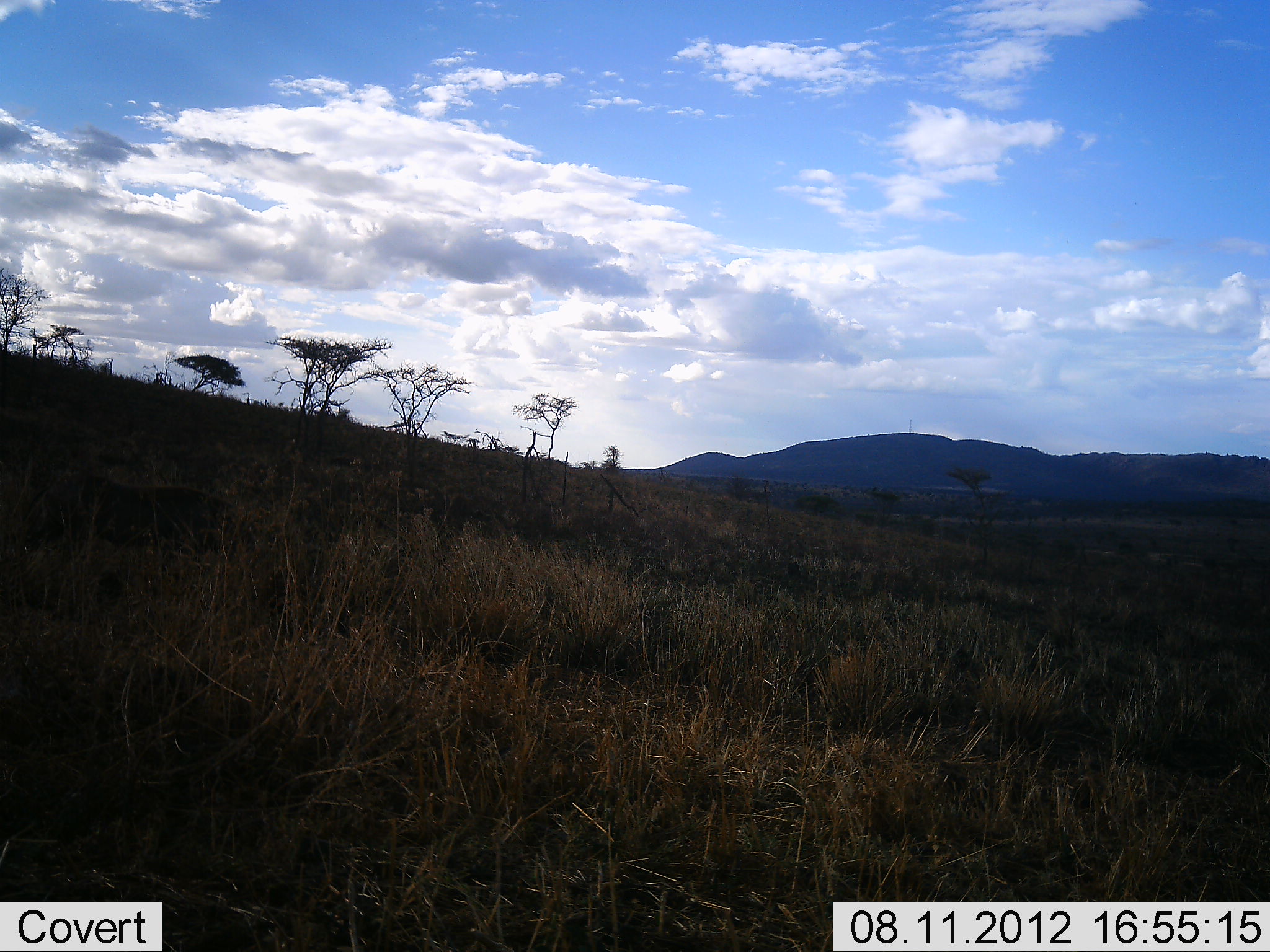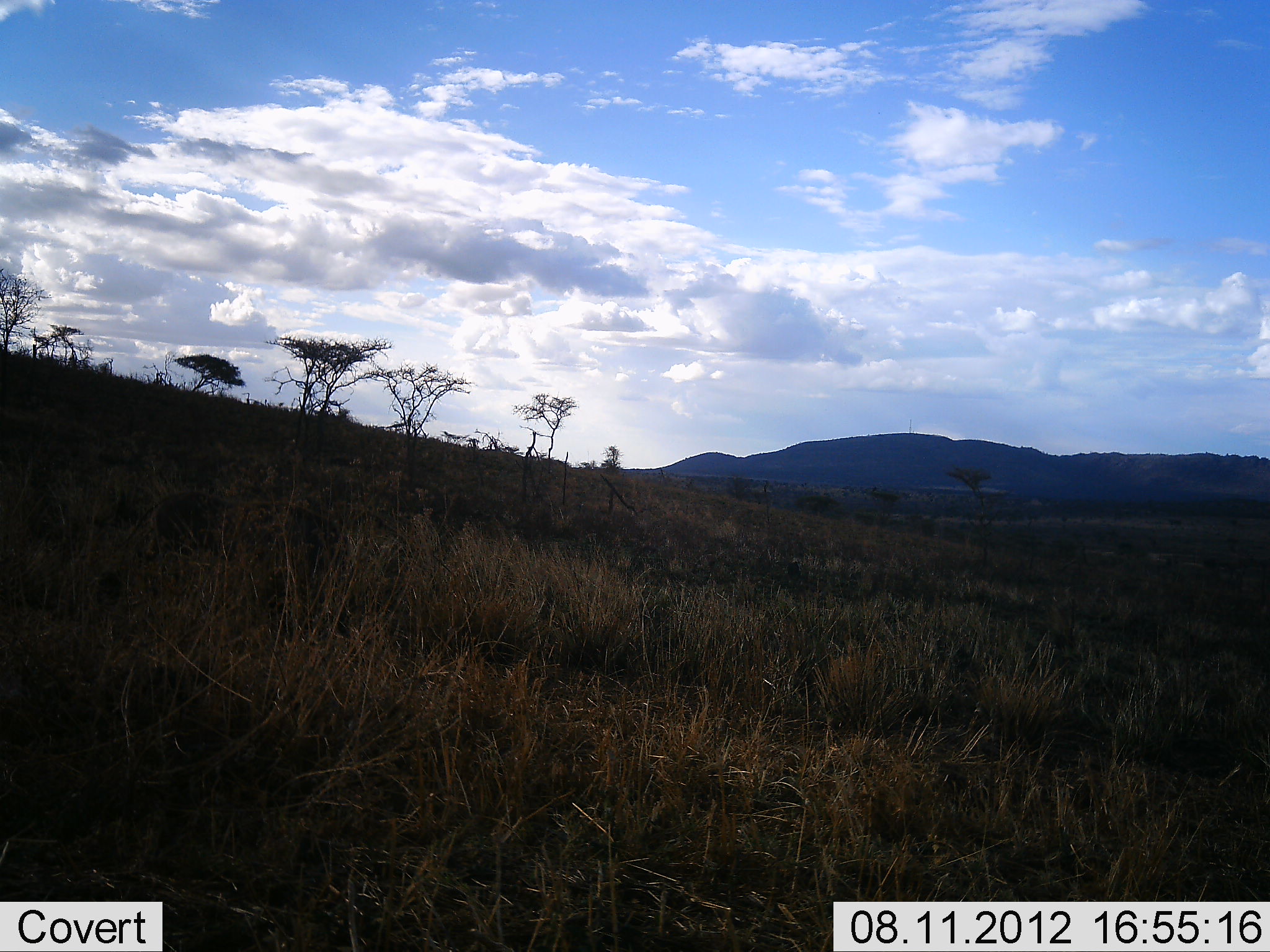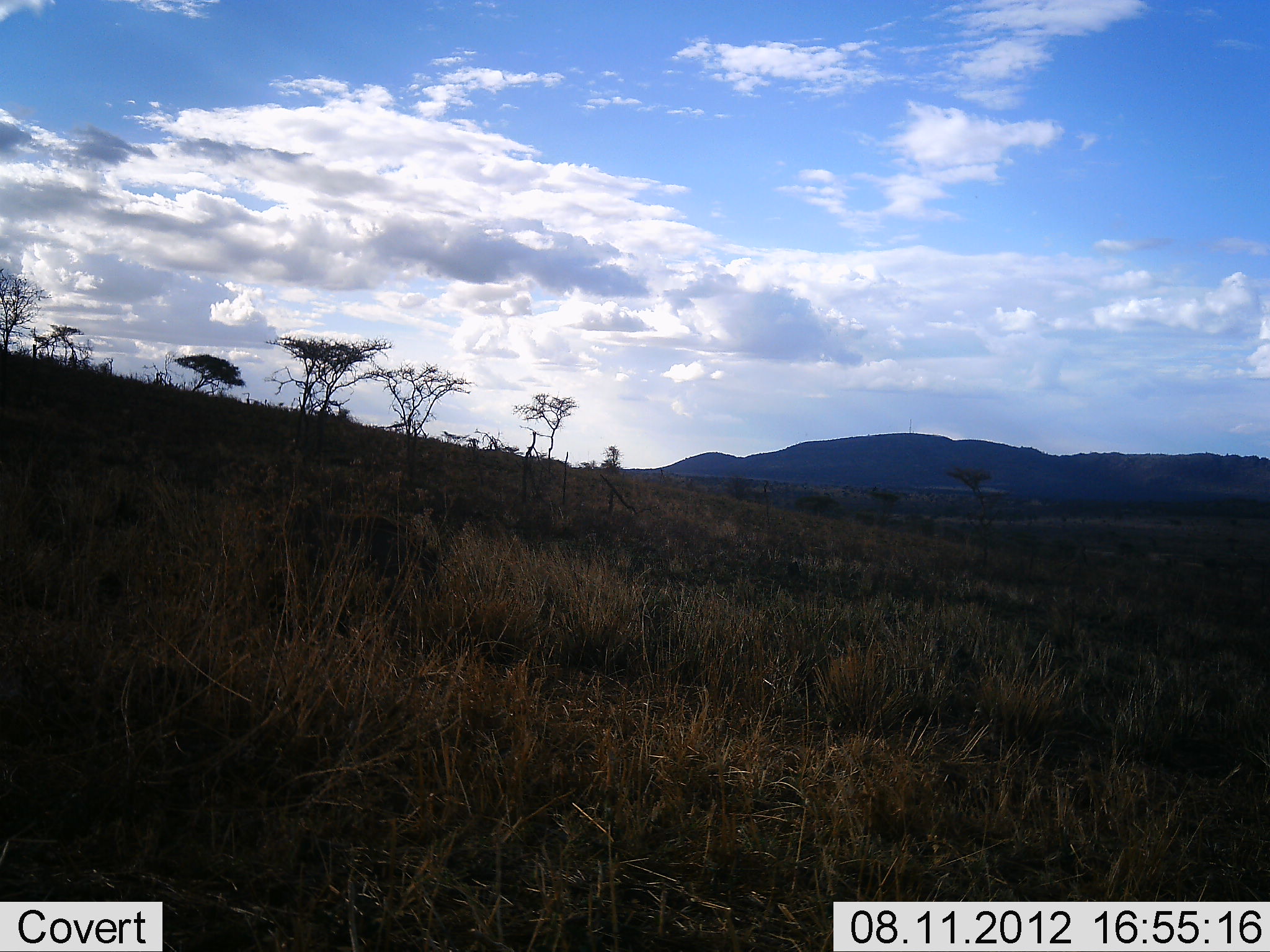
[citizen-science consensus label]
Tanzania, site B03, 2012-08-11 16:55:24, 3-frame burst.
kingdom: Animalia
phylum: Chordata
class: Mammalia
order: Artiodactyla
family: Suidae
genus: Phacochoerus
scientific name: Phacochoerus africanus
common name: warthog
Warthog (Phacochoerus africanus), count 1. Behavior (volunteer vote fractions): standing 0%, resting 0%, moving 100%, interacting 0%. Young present (vote fraction): 0%. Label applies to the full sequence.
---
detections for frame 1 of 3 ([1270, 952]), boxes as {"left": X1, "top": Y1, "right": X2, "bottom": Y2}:
animal: {"left": 35, "top": 457, "right": 258, "bottom": 621}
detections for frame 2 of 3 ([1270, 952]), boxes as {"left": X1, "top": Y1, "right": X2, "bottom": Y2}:
animal: {"left": 122, "top": 489, "right": 348, "bottom": 630}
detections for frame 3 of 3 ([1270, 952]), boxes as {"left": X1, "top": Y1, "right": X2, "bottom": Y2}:
animal: {"left": 238, "top": 507, "right": 432, "bottom": 648}